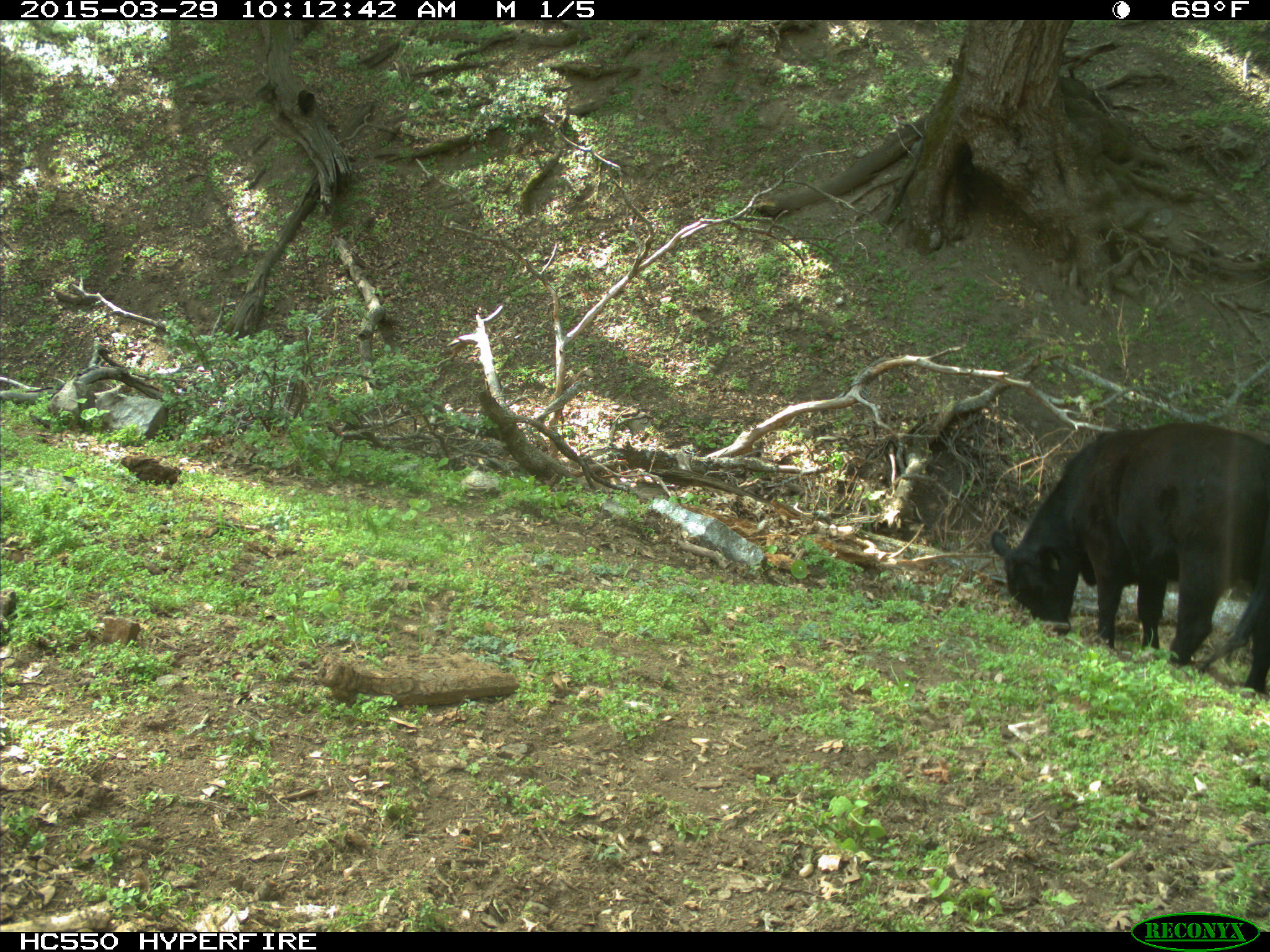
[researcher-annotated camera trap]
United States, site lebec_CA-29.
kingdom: Animalia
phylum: Chordata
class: Mammalia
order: Artiodactyla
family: Bovidae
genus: Bos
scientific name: Bos taurus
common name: domestic cow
Bos taurus (domestic cow).